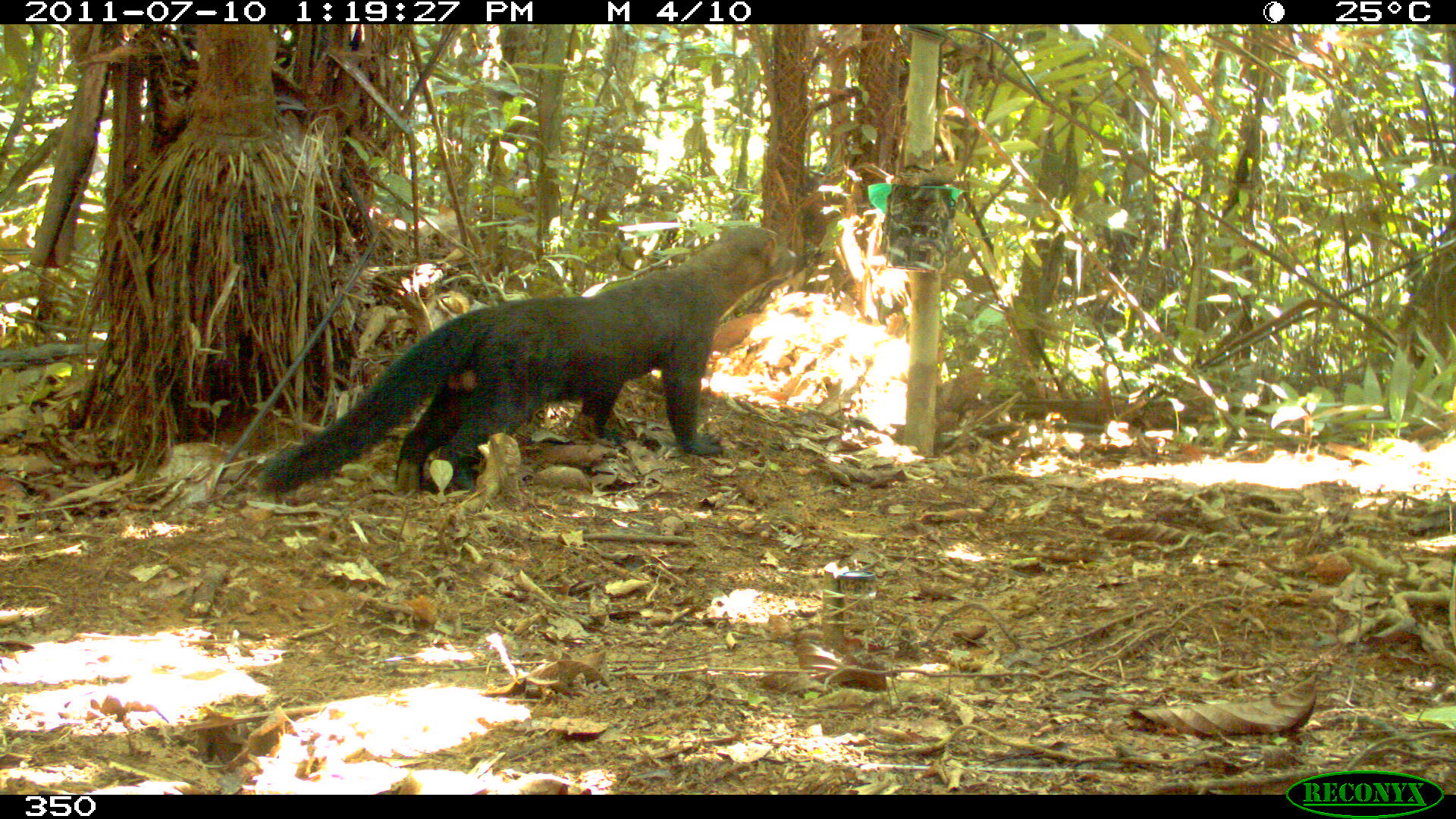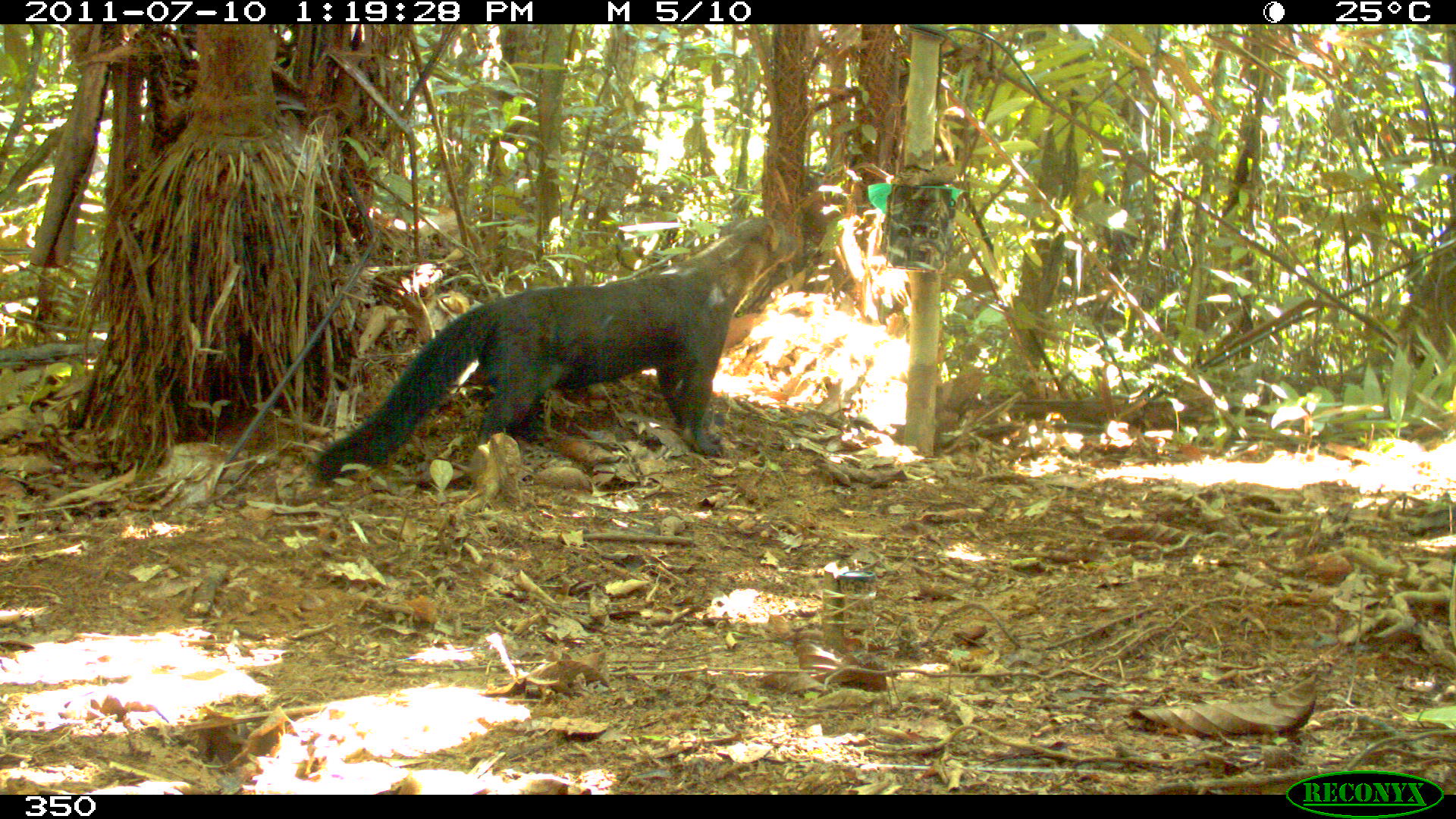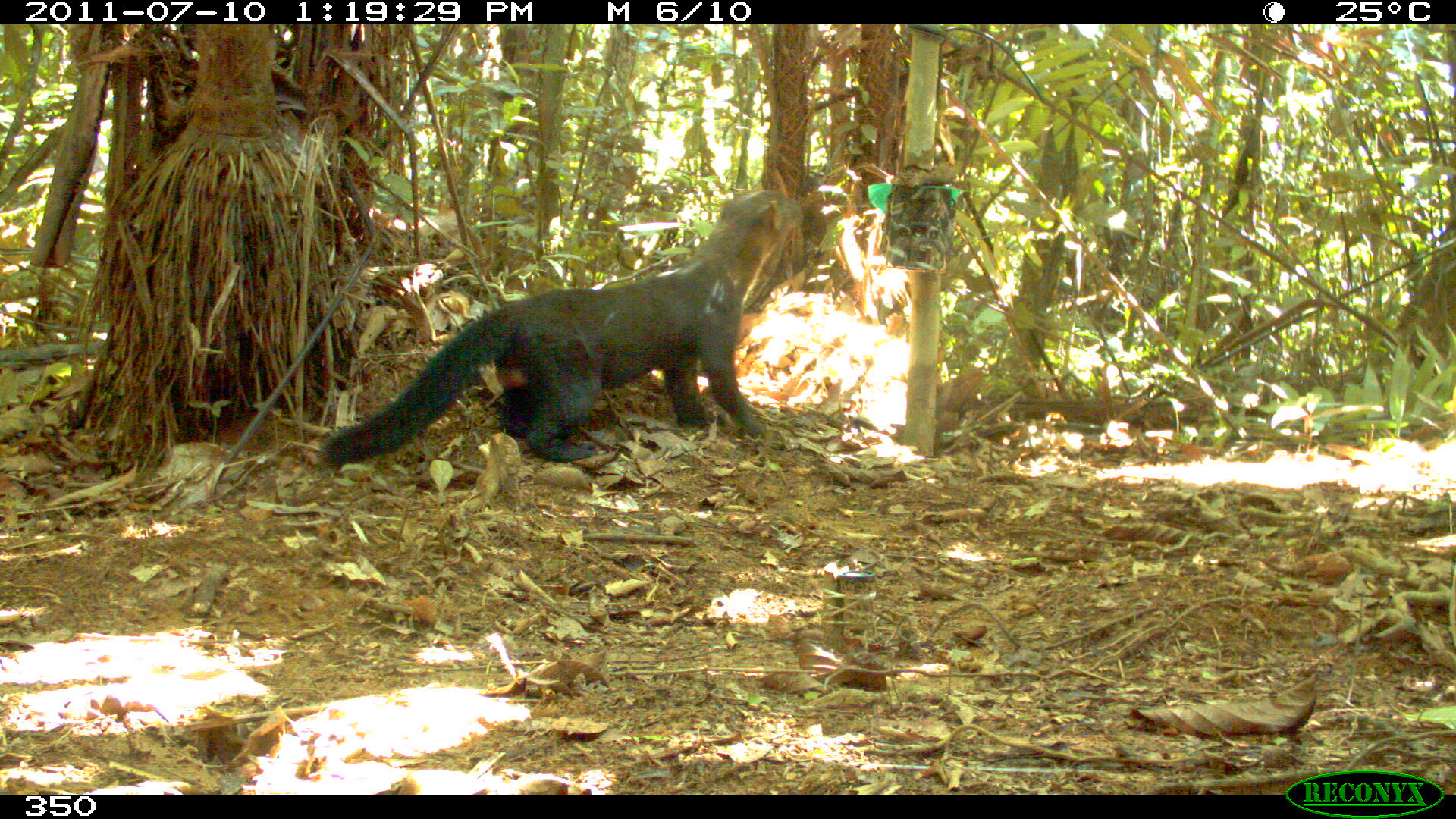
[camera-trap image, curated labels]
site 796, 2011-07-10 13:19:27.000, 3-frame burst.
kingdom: Animalia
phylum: Chordata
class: Mammalia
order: Carnivora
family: Mustelidae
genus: Eira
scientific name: Eira barbara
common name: tayra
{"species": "Eira barbara (tayra)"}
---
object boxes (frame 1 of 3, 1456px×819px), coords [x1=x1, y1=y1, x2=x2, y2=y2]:
eira barbara: [x1=259, y1=223, x2=796, y2=492]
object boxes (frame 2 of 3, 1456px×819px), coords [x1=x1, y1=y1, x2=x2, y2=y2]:
eira barbara: [x1=311, y1=213, x2=798, y2=486]